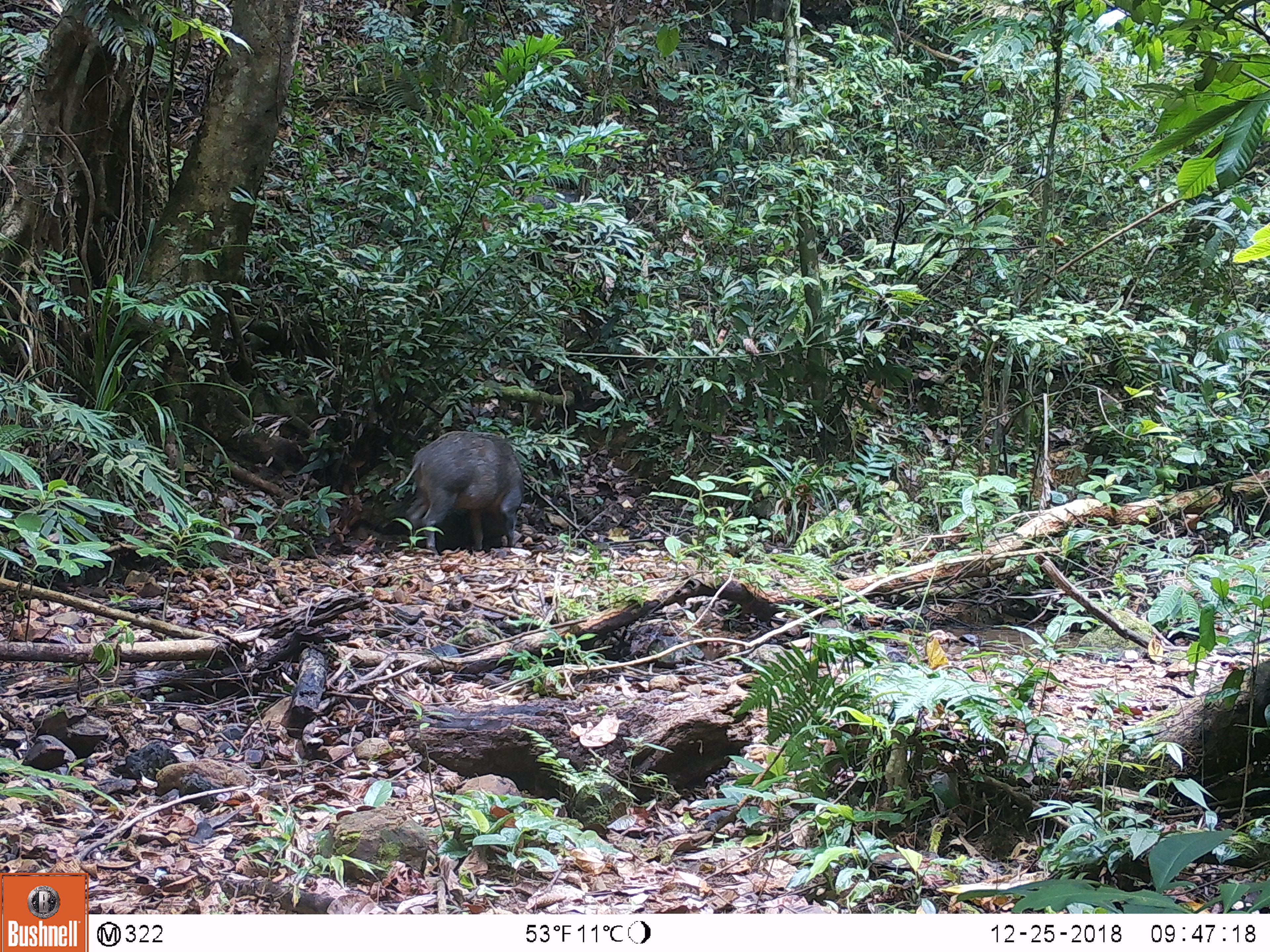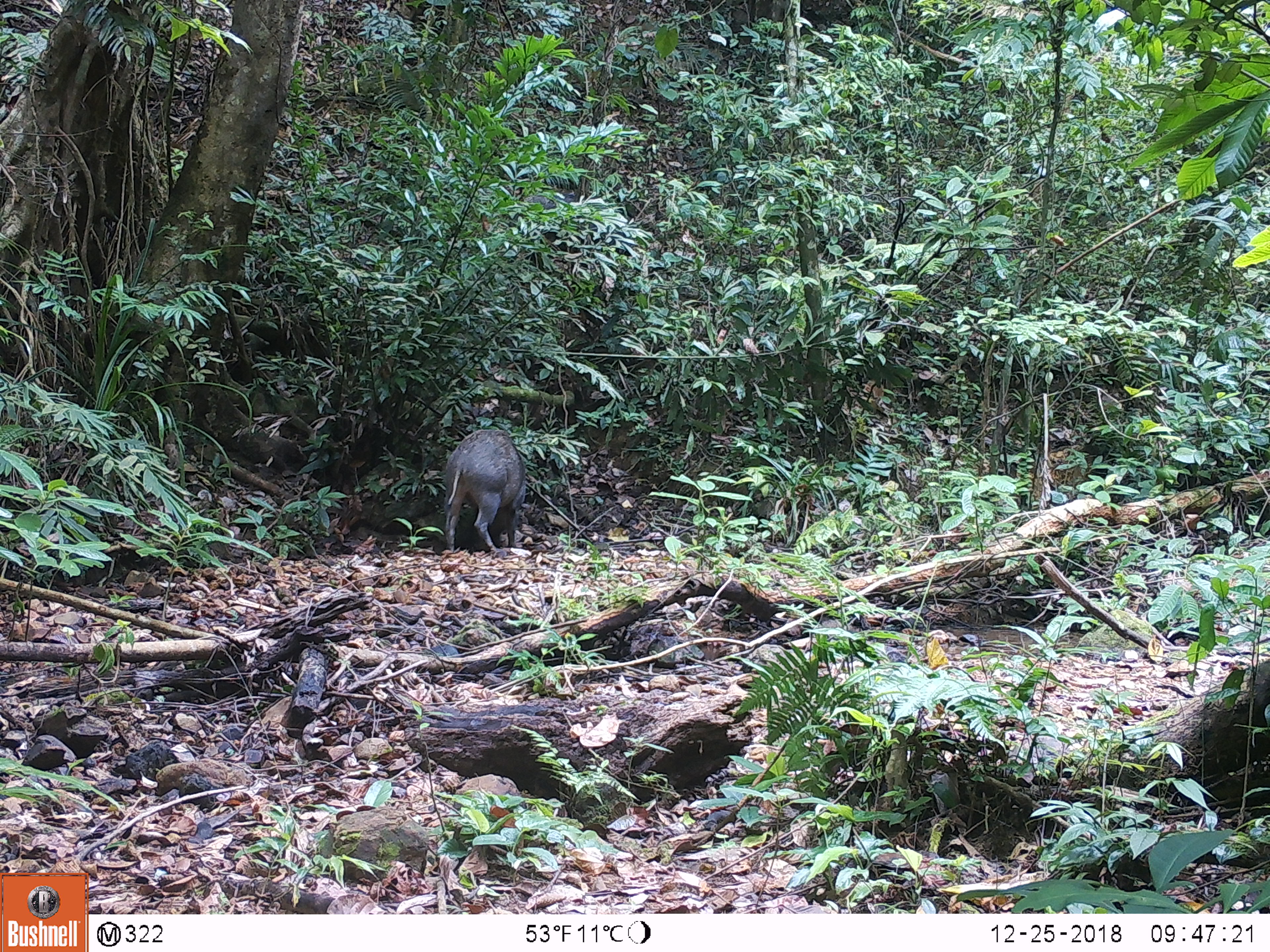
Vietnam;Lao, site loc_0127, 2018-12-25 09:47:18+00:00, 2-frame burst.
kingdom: Animalia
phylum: Chordata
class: Mammalia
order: Artiodactyla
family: Suidae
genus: Sus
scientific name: Sus scrofa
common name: eurasian wild pig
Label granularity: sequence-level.